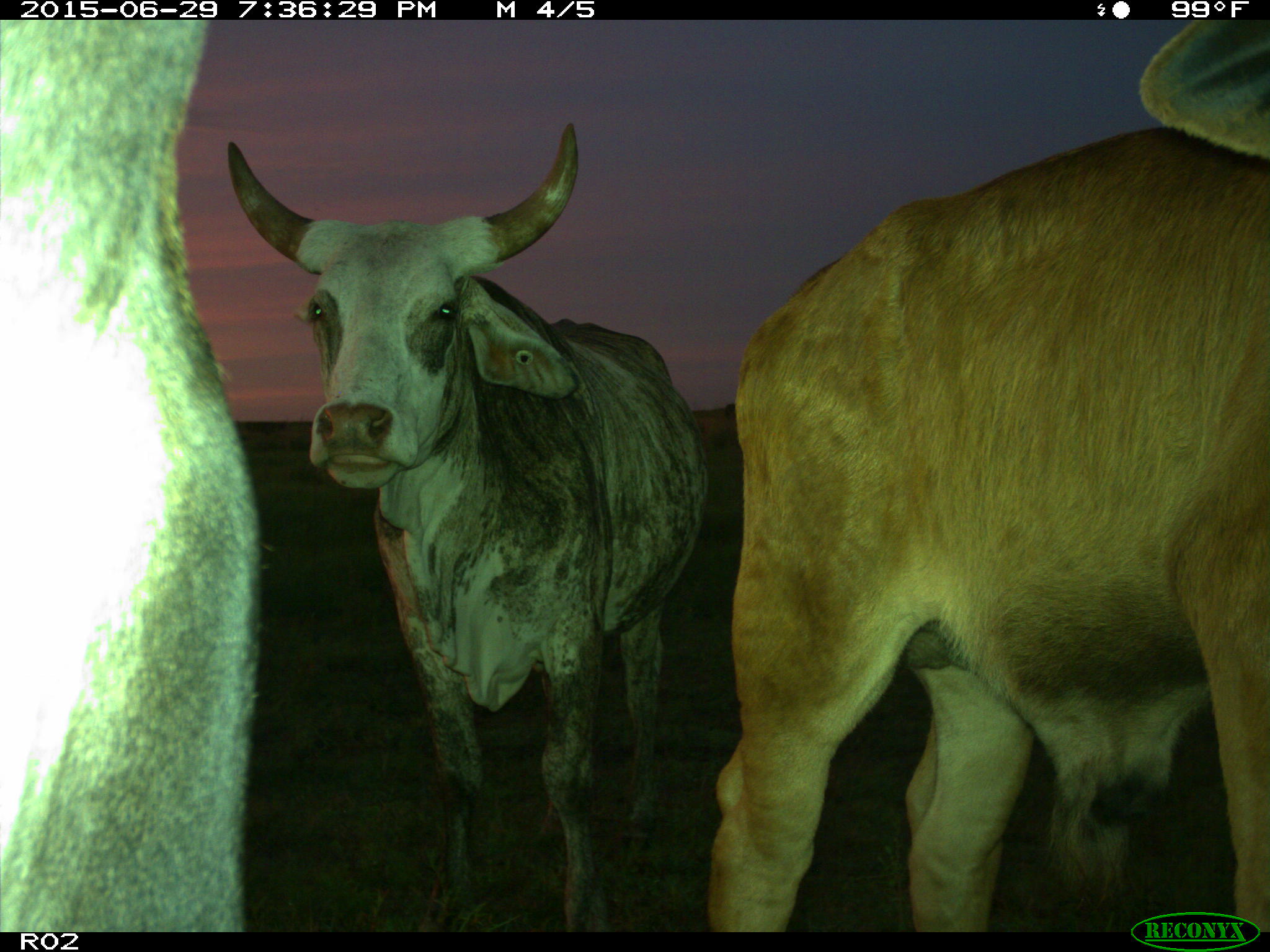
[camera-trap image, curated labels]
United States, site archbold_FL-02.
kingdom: Animalia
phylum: Chordata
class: Mammalia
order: Artiodactyla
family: Bovidae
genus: Bos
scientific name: Bos taurus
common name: domestic cow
Bos taurus (domestic cow).